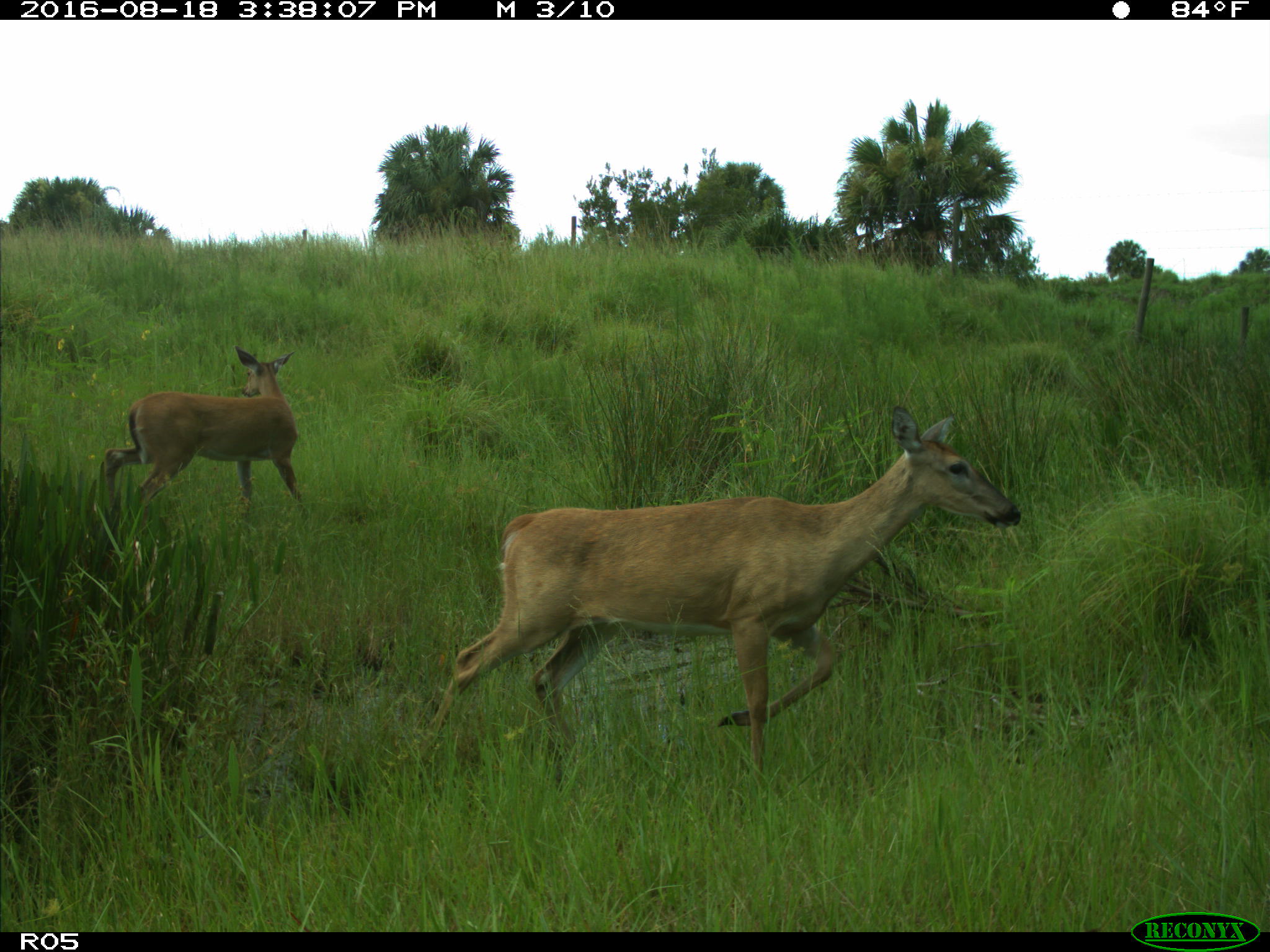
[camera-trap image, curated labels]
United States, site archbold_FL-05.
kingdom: Animalia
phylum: Chordata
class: Mammalia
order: Artiodactyla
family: Cervidae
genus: Odocoileus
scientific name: Odocoileus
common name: deer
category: unidentified deer